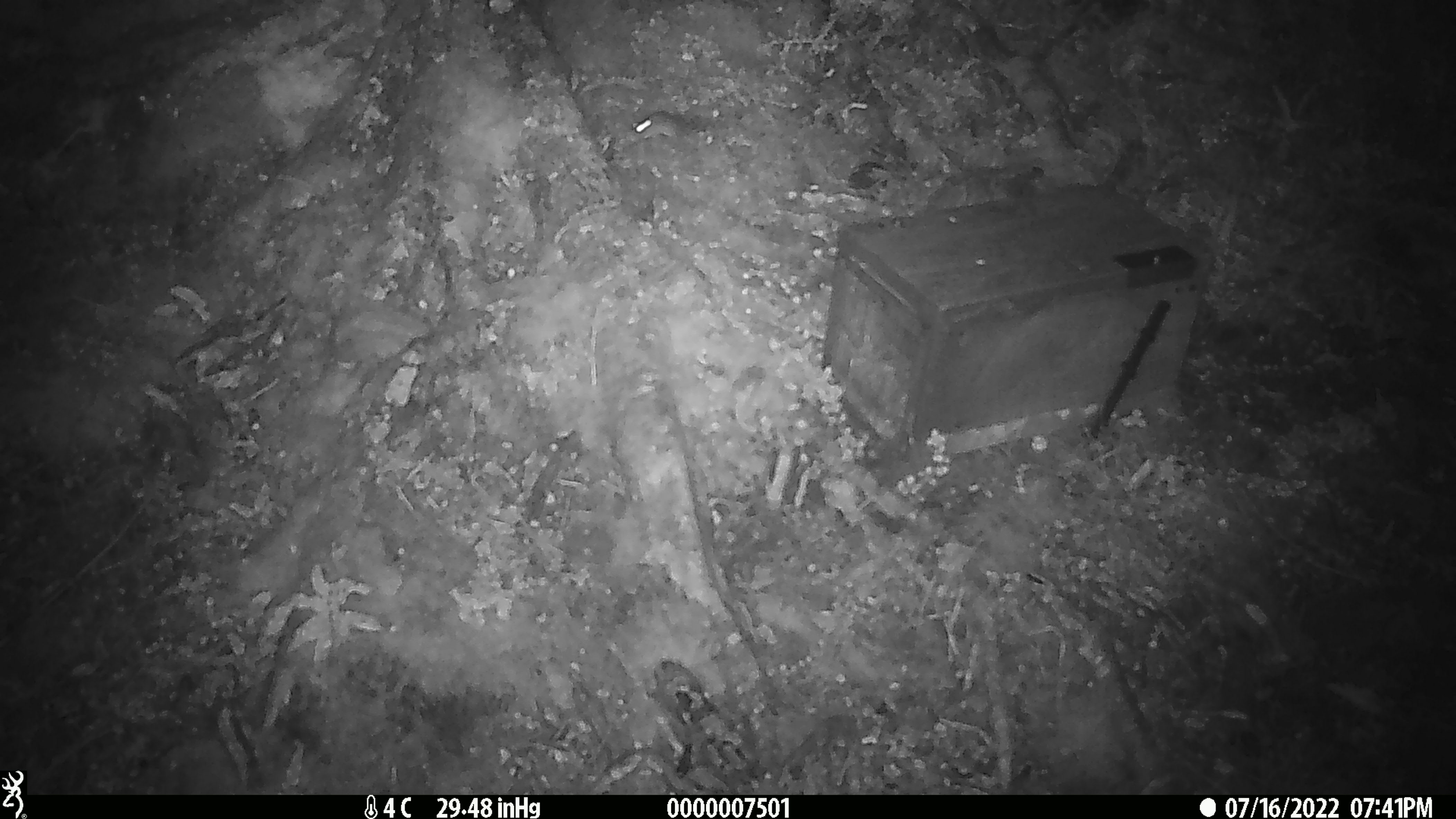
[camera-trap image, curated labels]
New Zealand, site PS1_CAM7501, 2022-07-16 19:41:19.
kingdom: Animalia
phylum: Chordata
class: Mammalia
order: Rodentia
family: Muridae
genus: Mus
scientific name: Mus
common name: mouse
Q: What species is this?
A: Mouse (Mus).